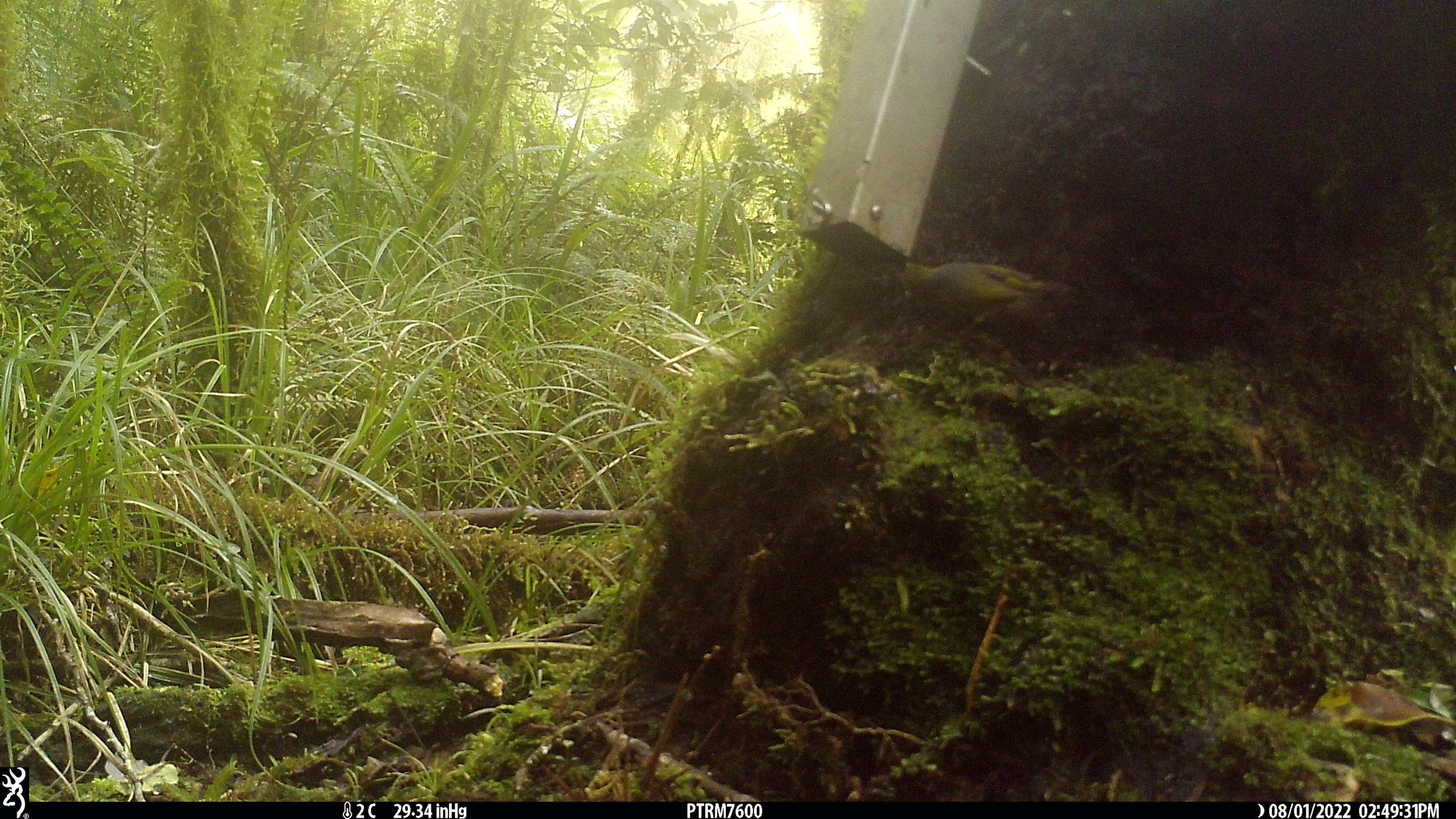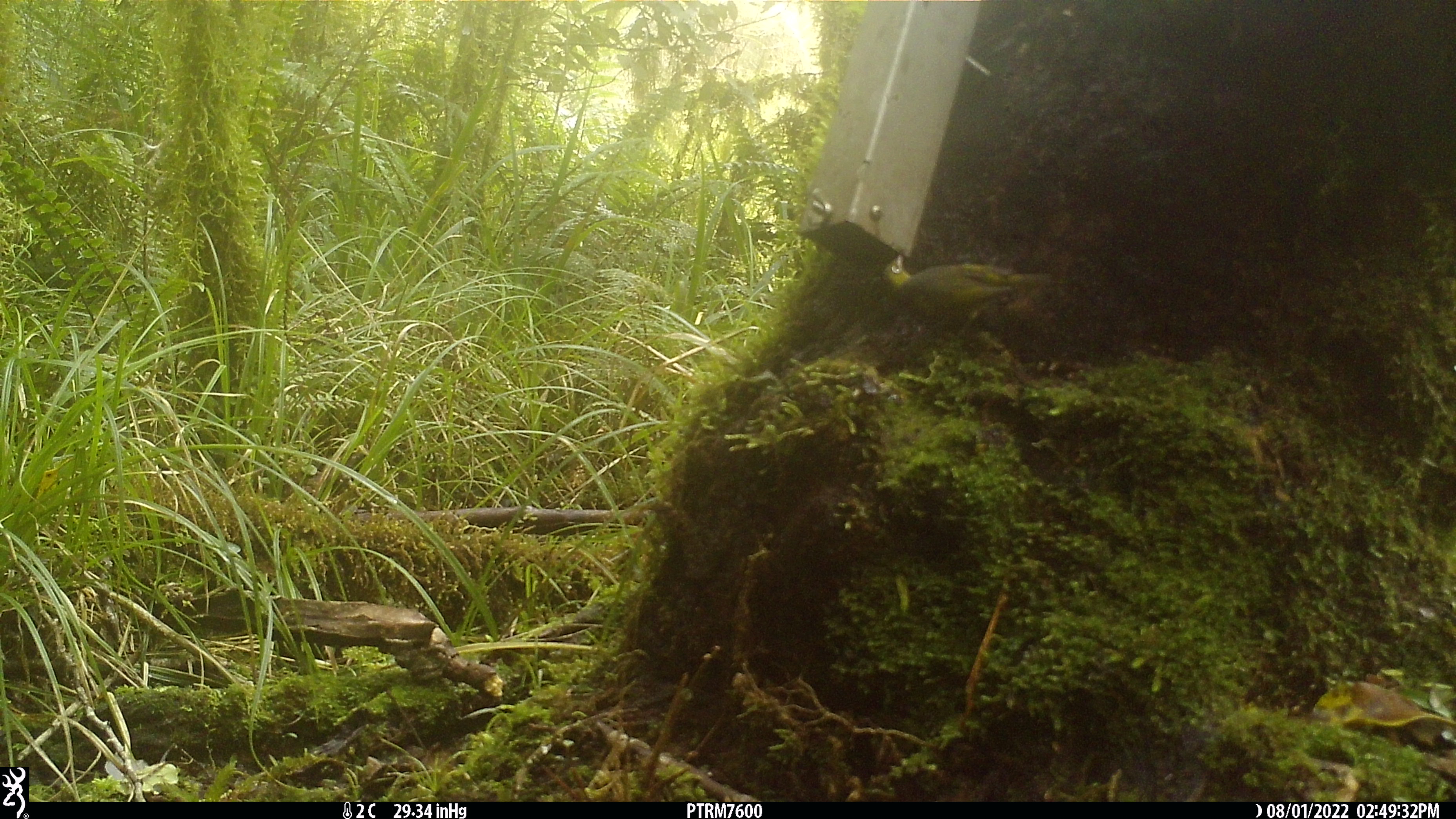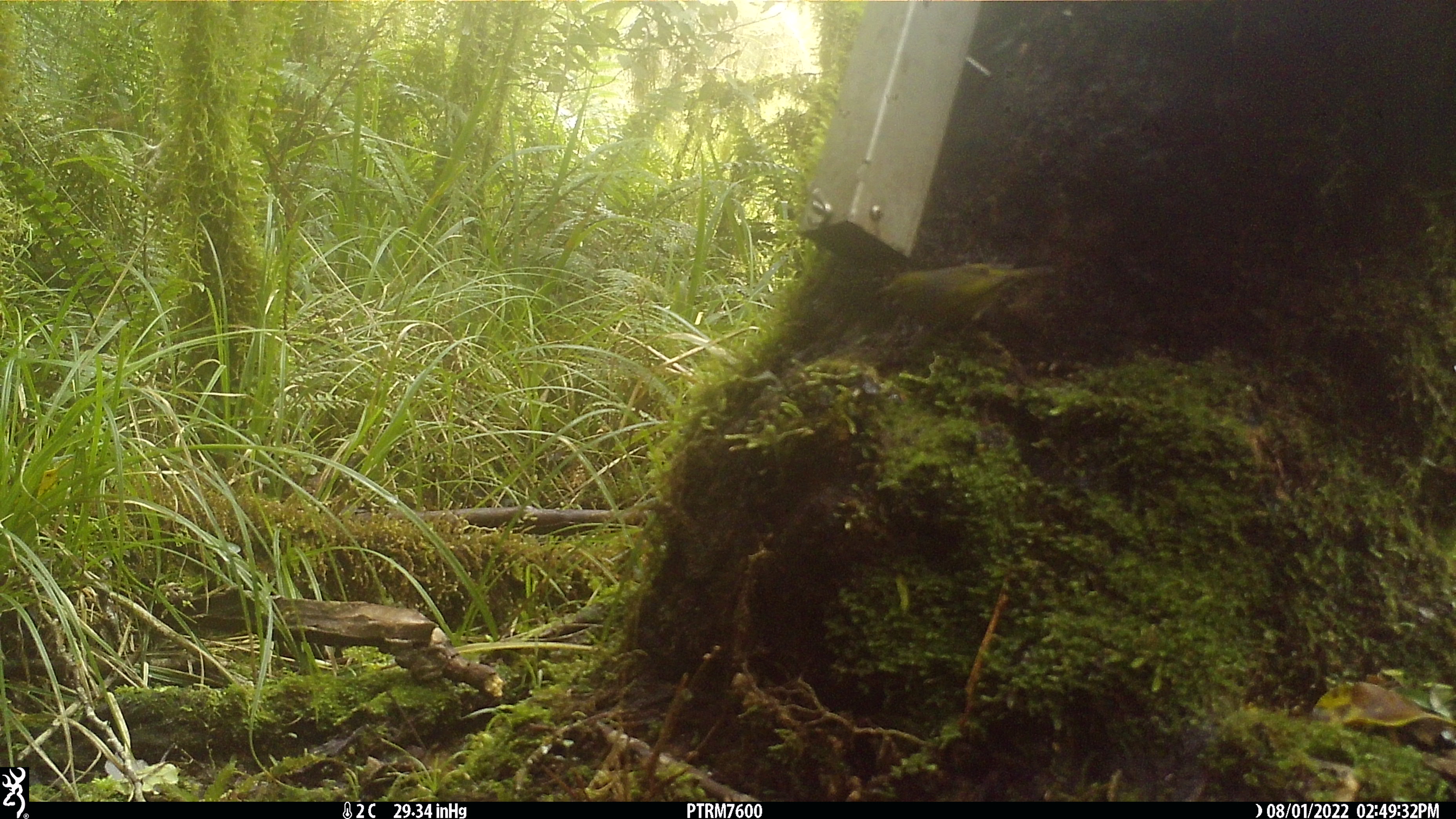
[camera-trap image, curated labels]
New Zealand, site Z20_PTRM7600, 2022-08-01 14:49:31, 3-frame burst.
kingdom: Animalia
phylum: Chordata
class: Aves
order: Passeriformes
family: Zosteropidae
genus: Zosterops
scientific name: Zosterops lateralis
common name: silvereye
Silvereye (Zosterops lateralis).